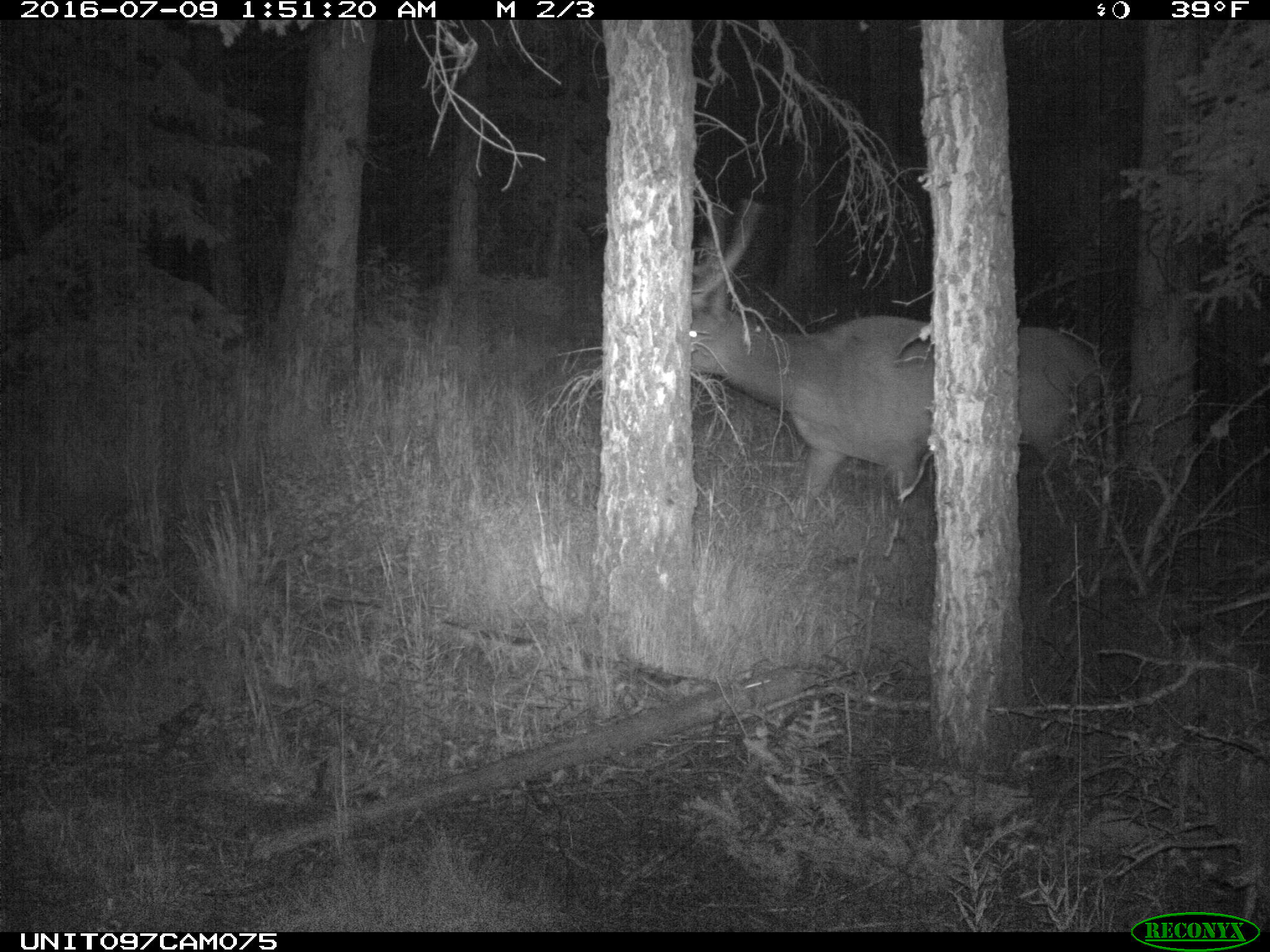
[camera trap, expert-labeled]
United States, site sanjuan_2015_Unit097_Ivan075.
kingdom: Animalia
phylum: Chordata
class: Mammalia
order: Artiodactyla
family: Cervidae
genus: Cervus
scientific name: Cervus elaphus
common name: red deer